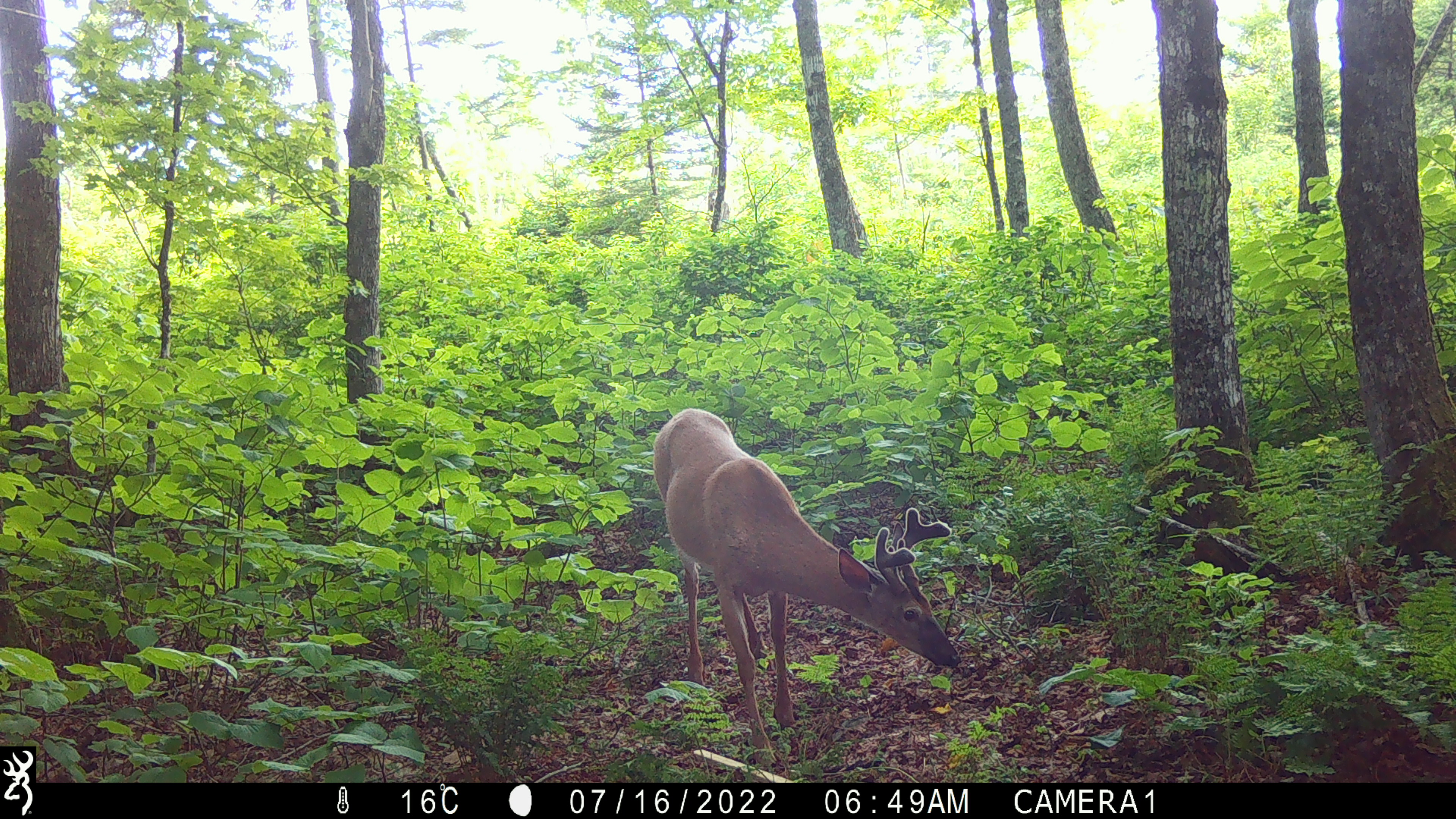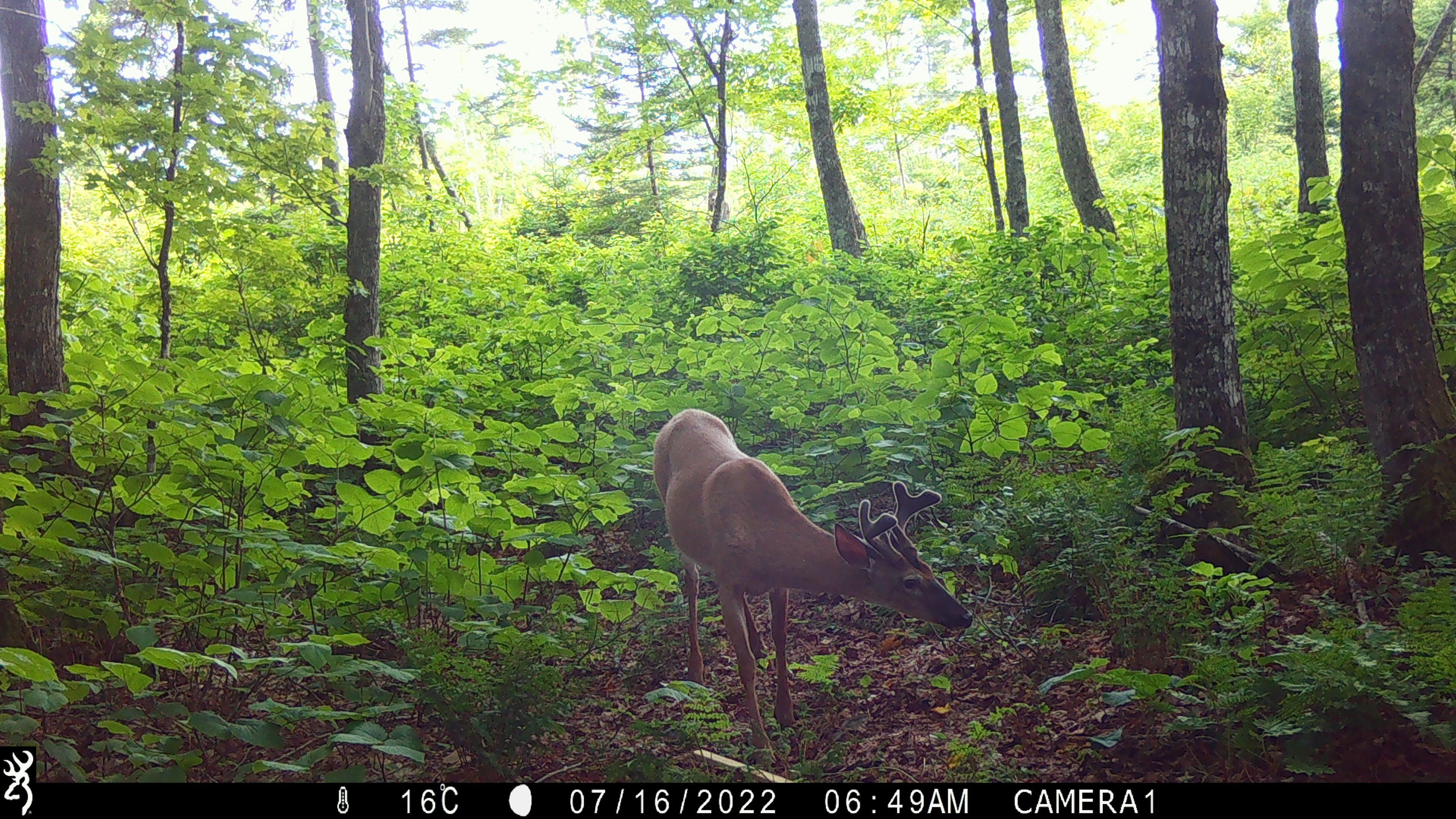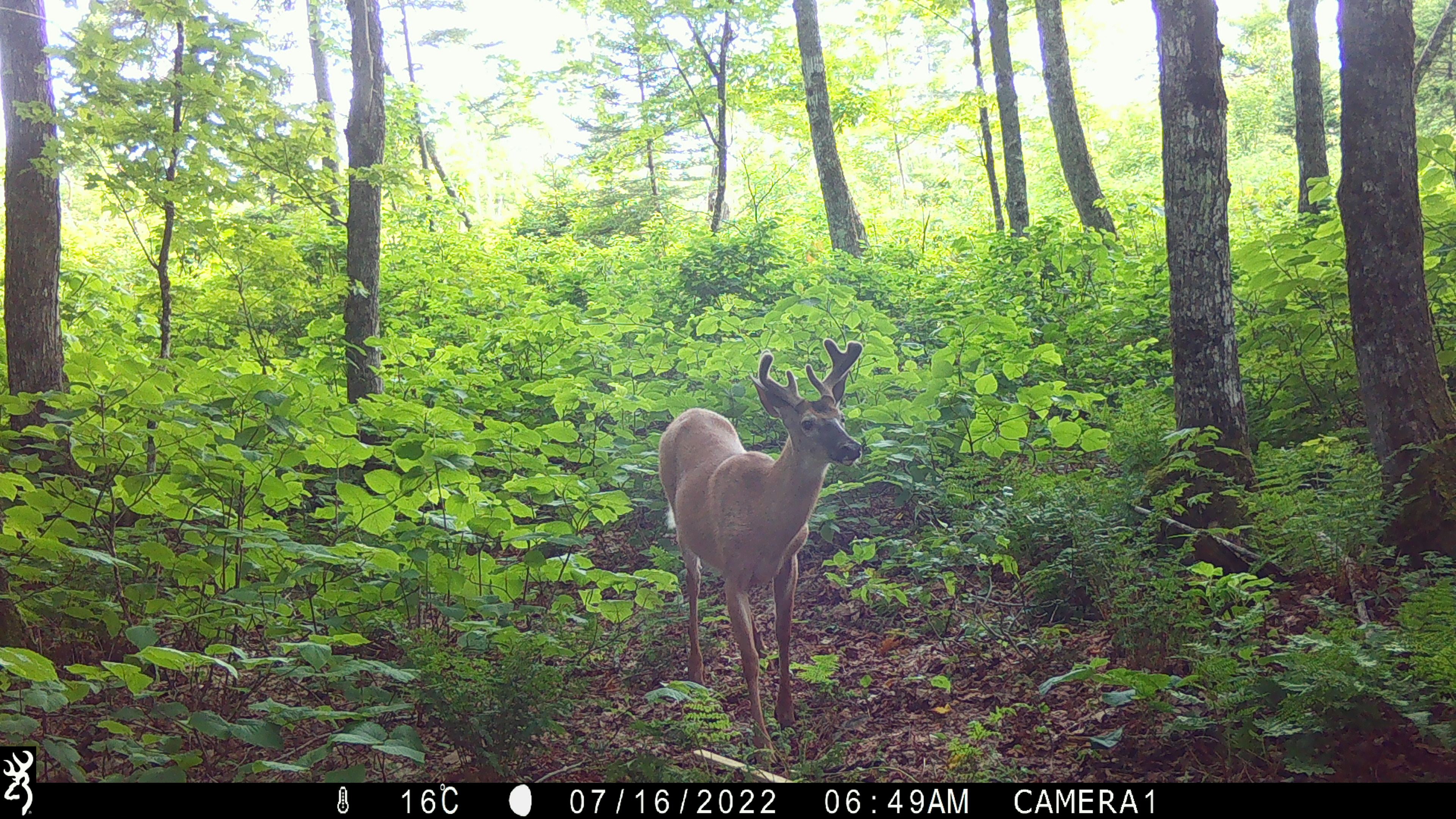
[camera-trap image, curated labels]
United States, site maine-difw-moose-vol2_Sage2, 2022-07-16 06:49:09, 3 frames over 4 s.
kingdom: Animalia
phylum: Chordata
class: Mammalia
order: Artiodactyla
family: Cervidae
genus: Odocoileus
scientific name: Odocoileus virginianus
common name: white-tailed deer